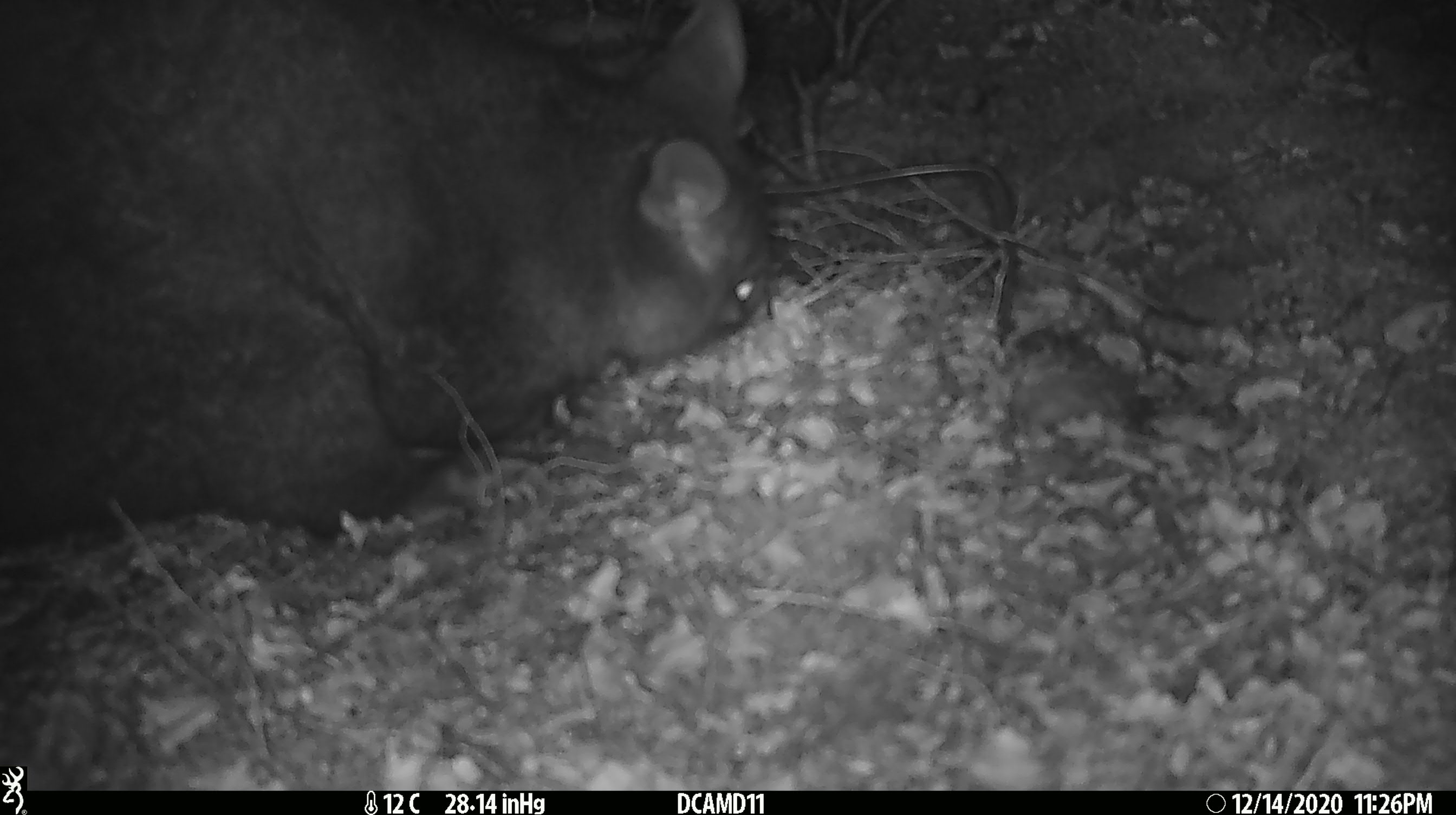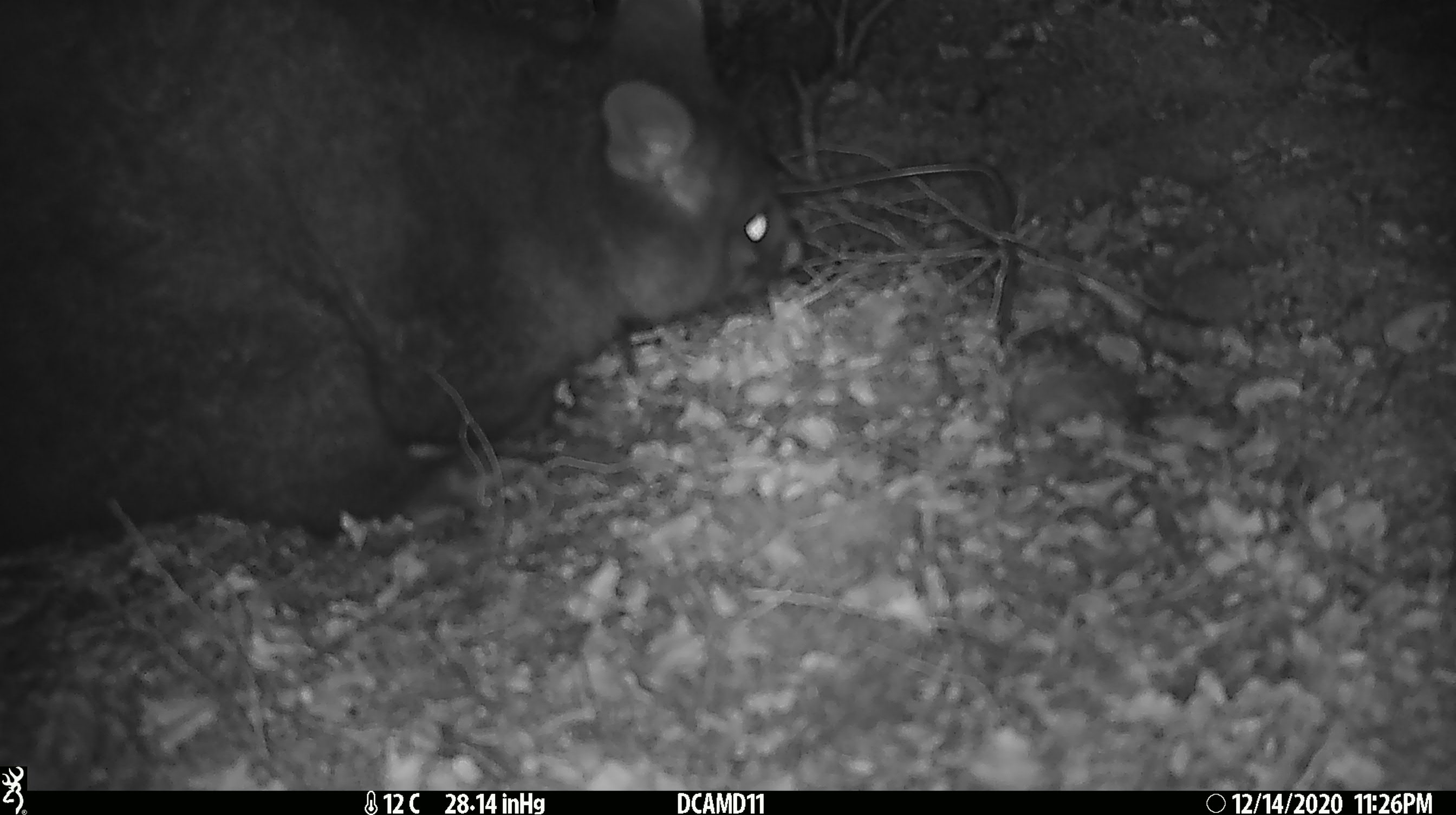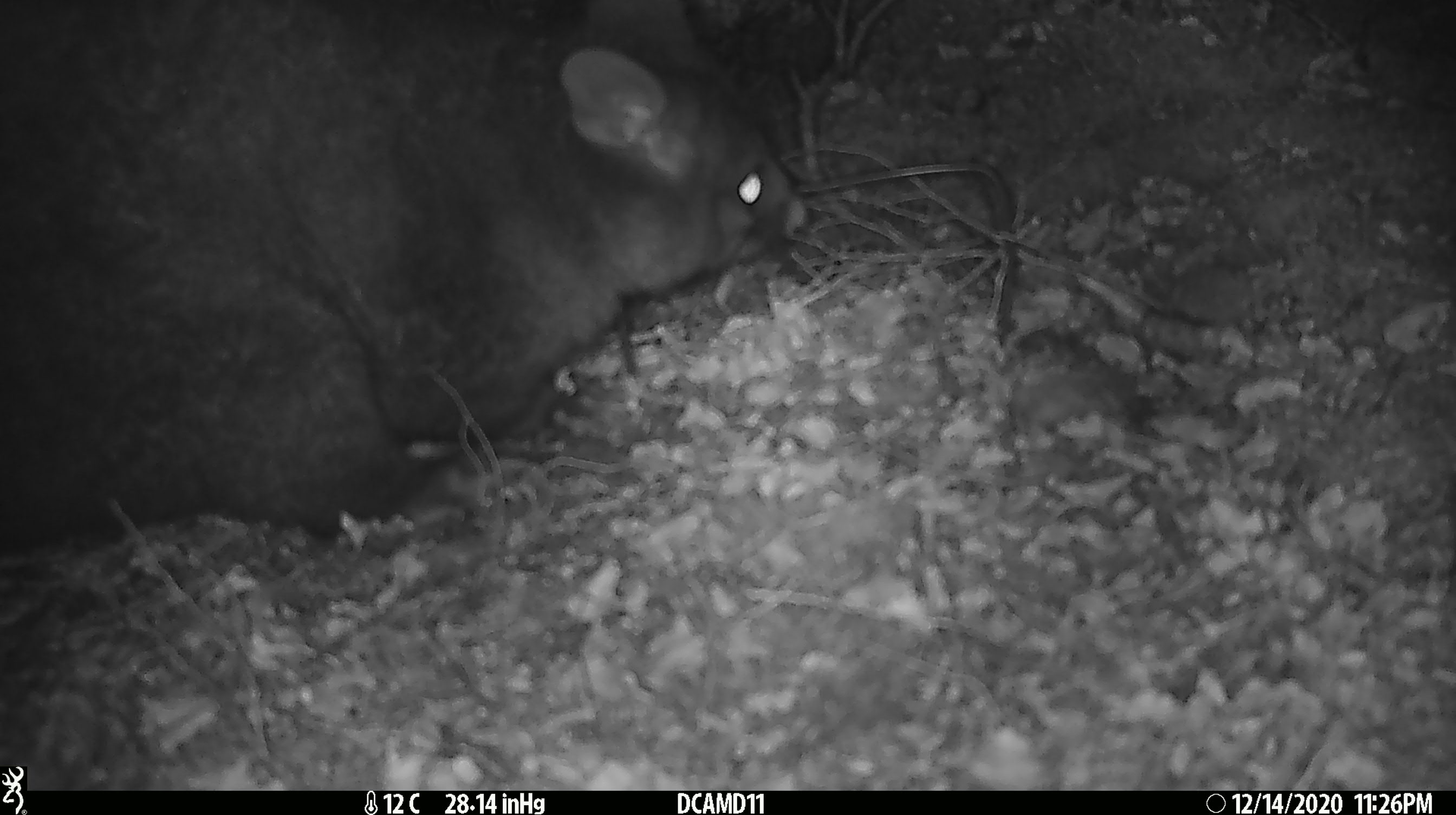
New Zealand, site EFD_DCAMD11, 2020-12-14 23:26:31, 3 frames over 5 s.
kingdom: Animalia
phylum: Chordata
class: Mammalia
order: Diprotodontia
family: Phalangeridae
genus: Trichosurus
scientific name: Trichosurus vulpecula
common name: common brushtail possum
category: possum